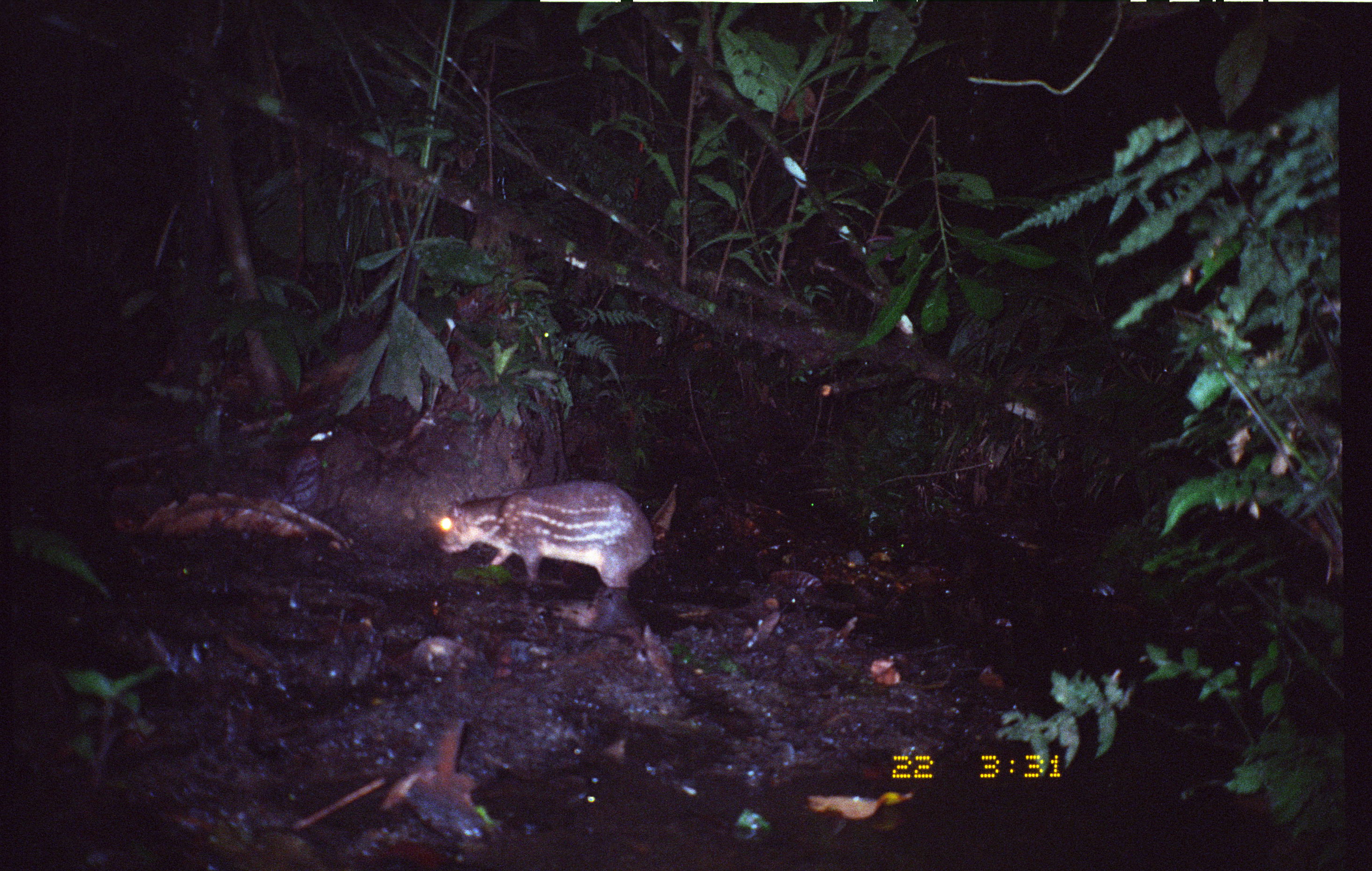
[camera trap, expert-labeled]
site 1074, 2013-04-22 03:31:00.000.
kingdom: Animalia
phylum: Chordata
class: Mammalia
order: Rodentia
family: Cuniculidae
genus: Cuniculus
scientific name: Cuniculus paca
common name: spotted paca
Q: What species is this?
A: Cuniculus paca (spotted paca).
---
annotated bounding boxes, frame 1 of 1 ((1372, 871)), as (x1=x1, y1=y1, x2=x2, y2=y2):
cuniculus paca: (x1=426, y1=480, x2=657, y2=593)